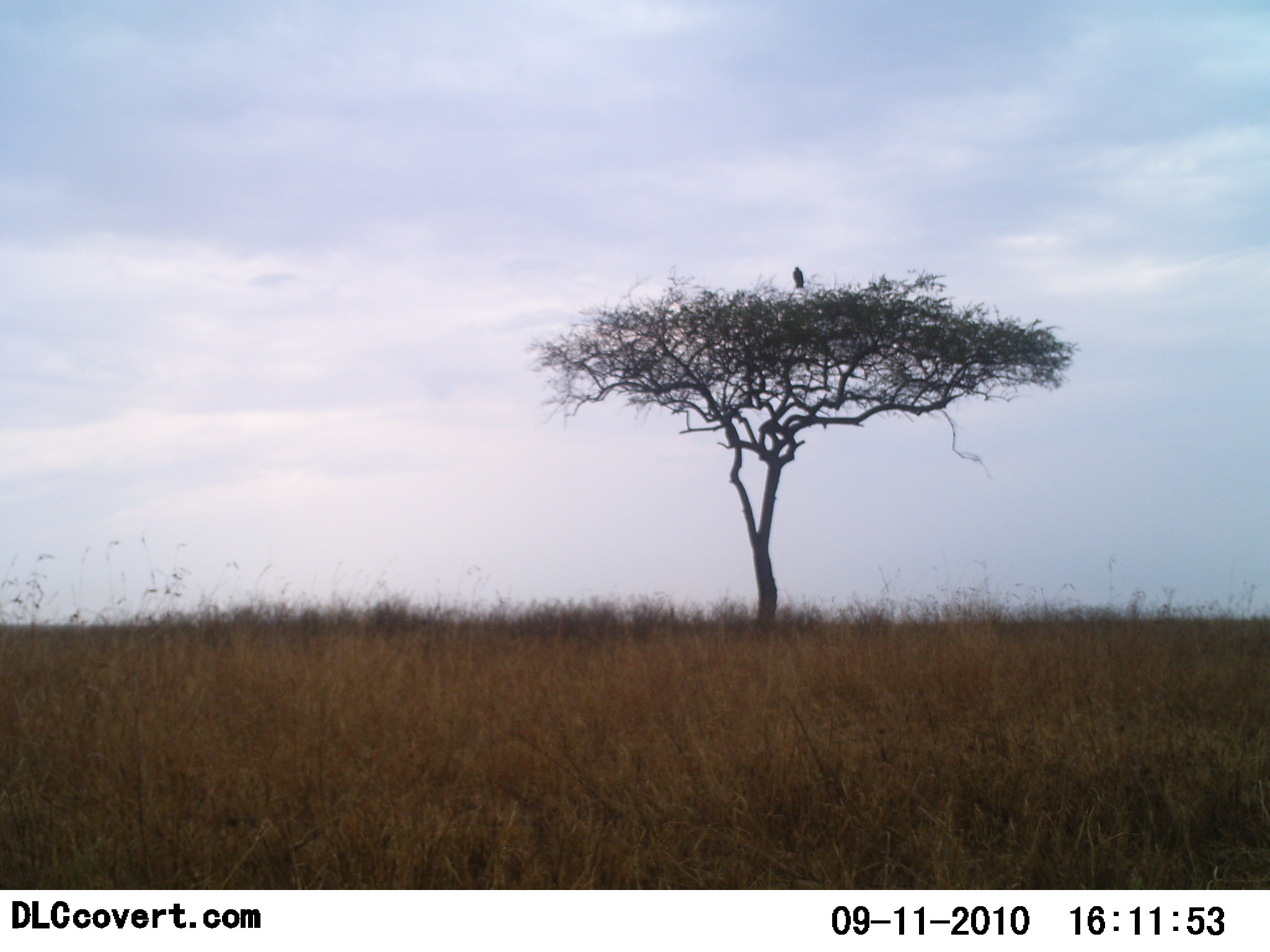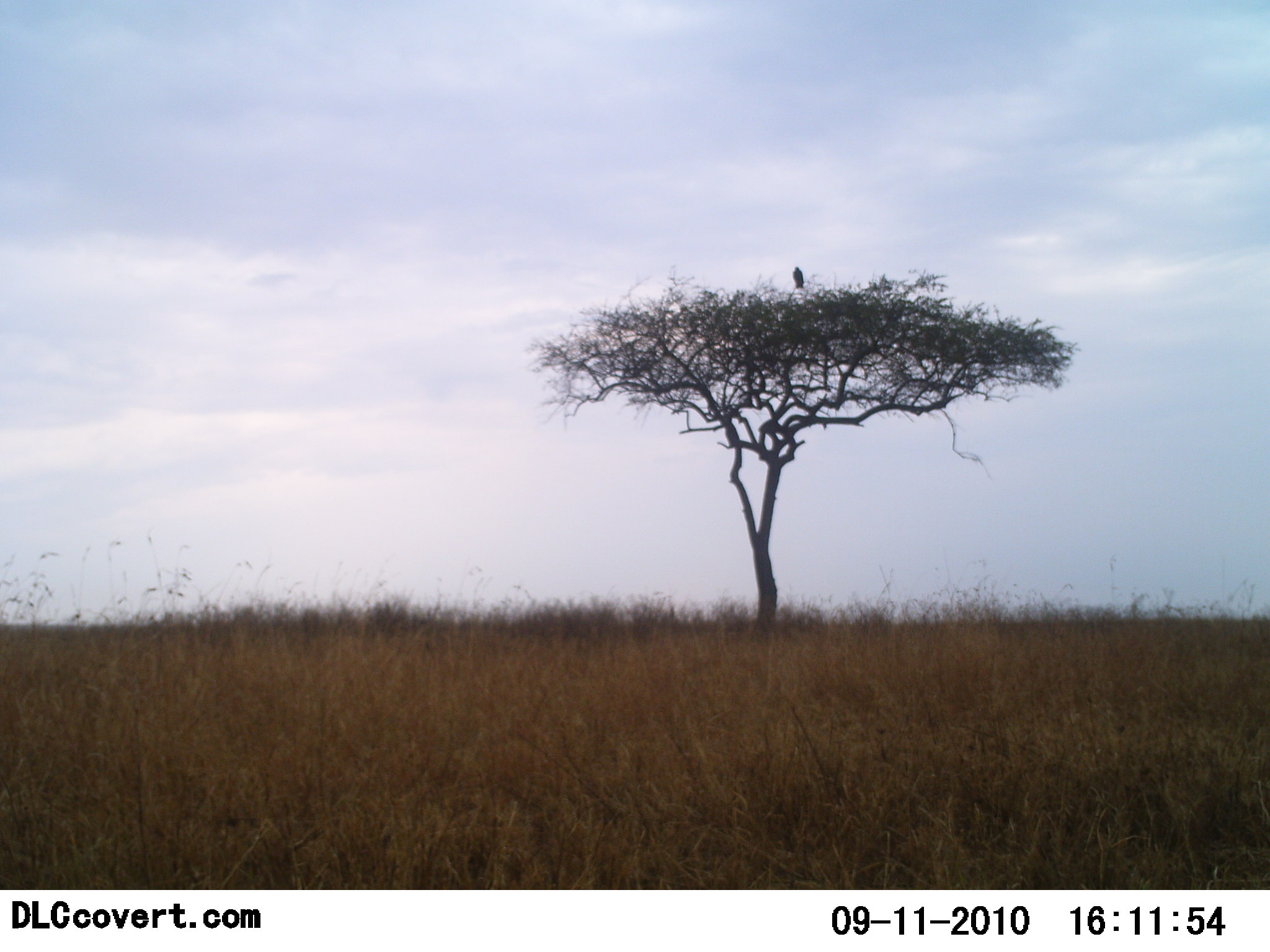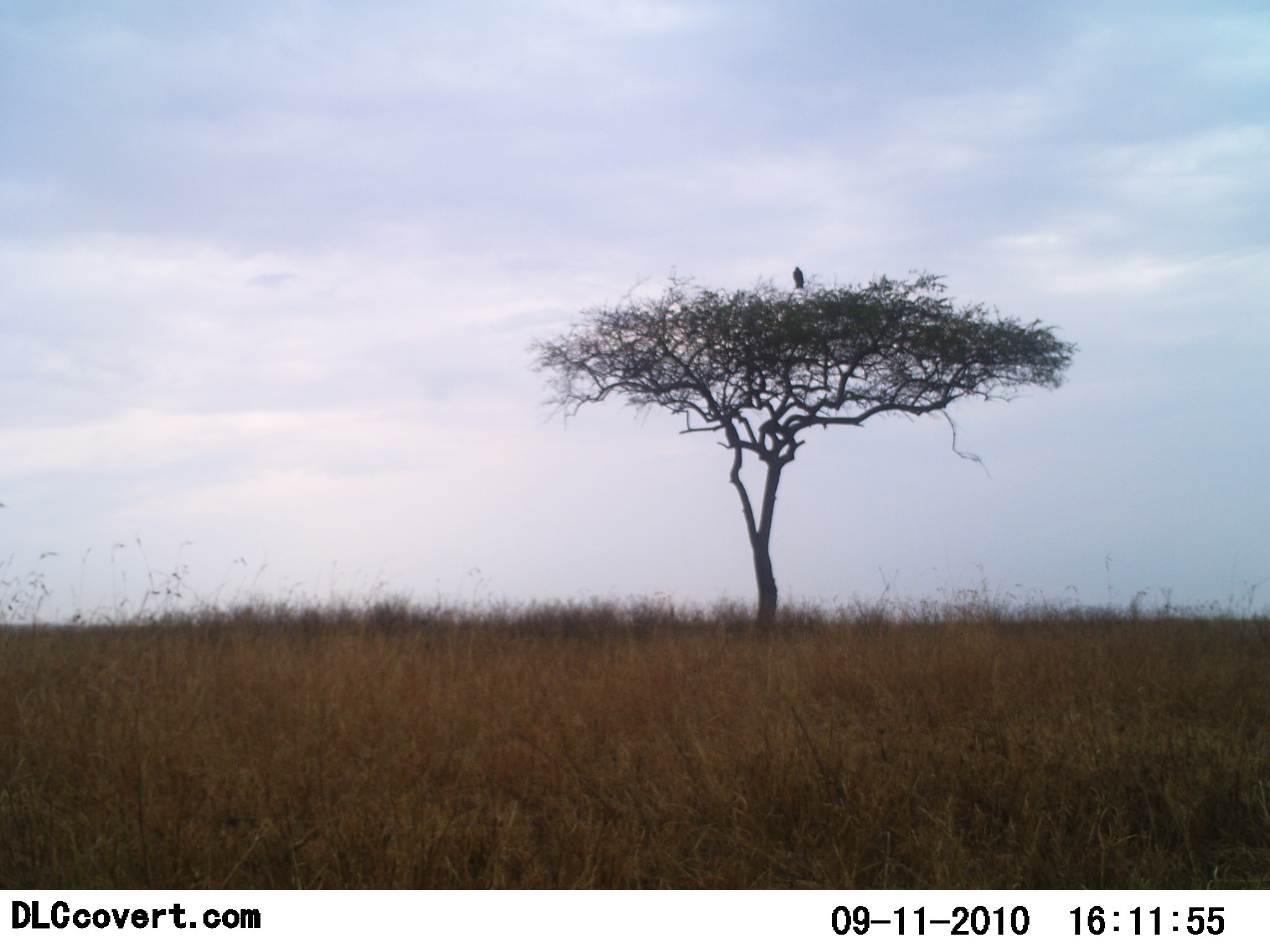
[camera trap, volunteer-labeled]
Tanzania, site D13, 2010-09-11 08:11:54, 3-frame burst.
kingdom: Animalia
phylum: Chordata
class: Aves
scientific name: Aves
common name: bird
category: otherbird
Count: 1.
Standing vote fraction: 33%.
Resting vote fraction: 75%.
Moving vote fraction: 0%.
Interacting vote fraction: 0%.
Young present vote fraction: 0%.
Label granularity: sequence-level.